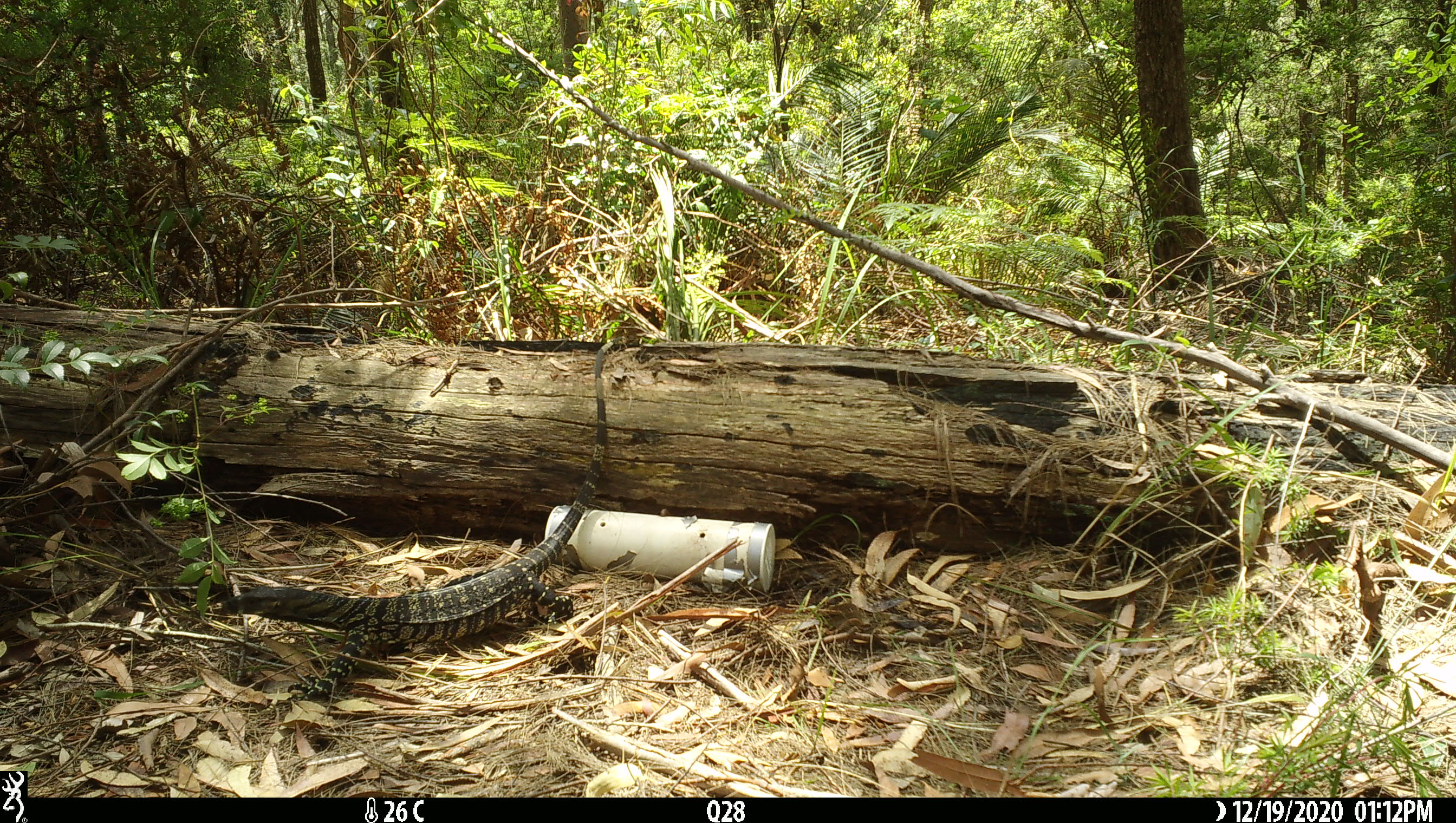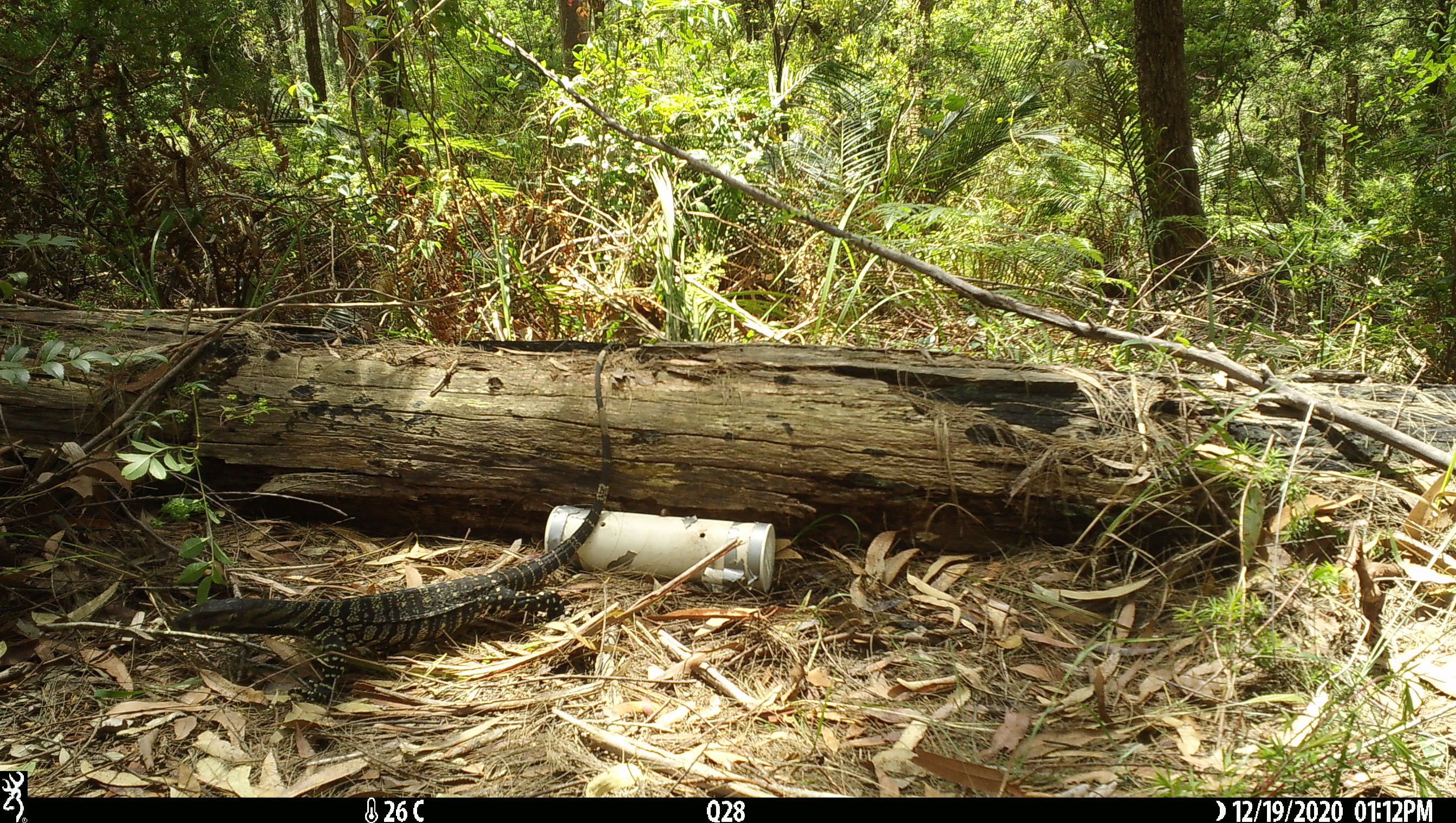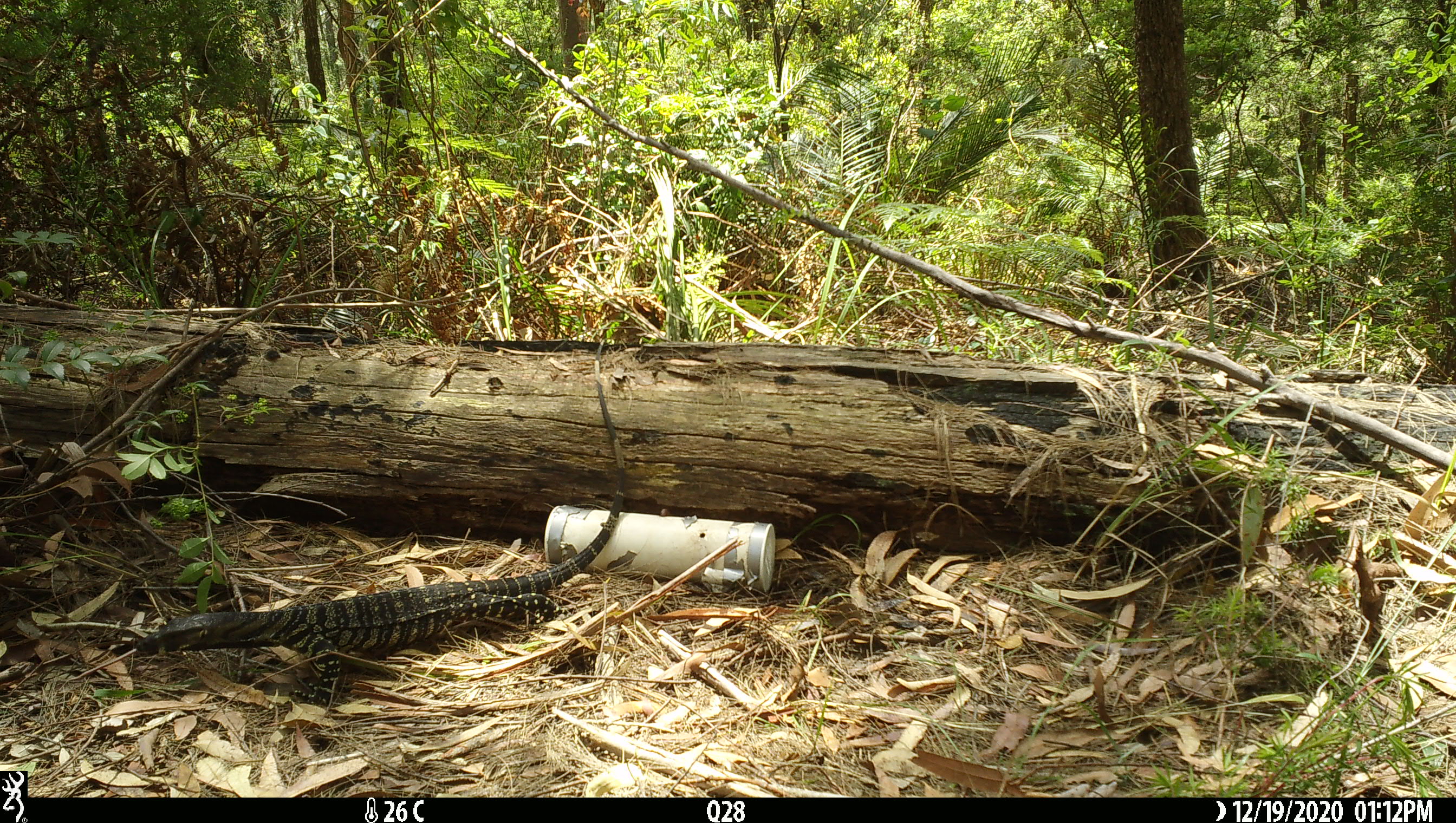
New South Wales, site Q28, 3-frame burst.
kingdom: Animalia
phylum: Chordata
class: Reptilia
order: Squamata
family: Varanidae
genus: Varanus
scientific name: Varanus varius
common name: lace monitor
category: goanna